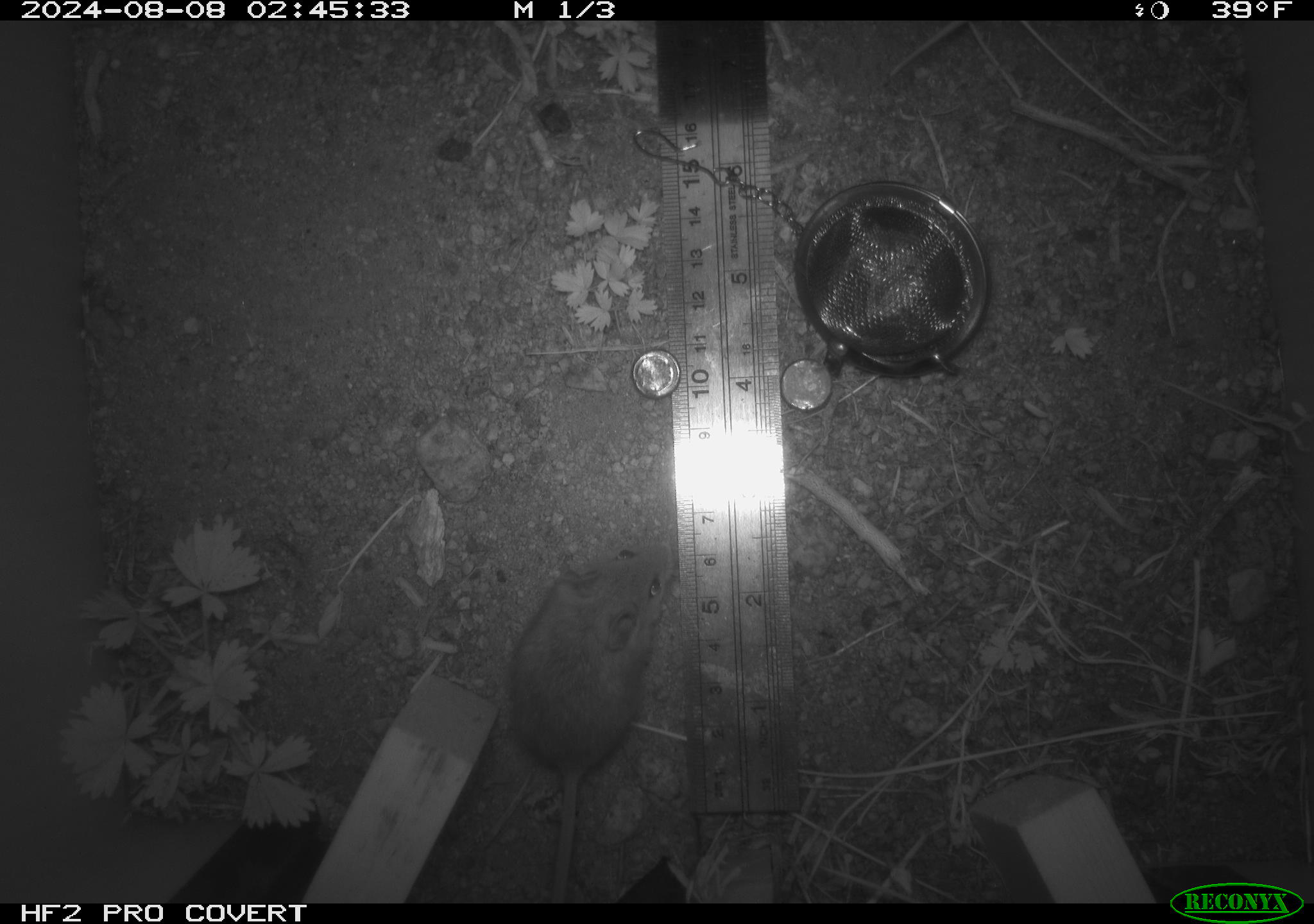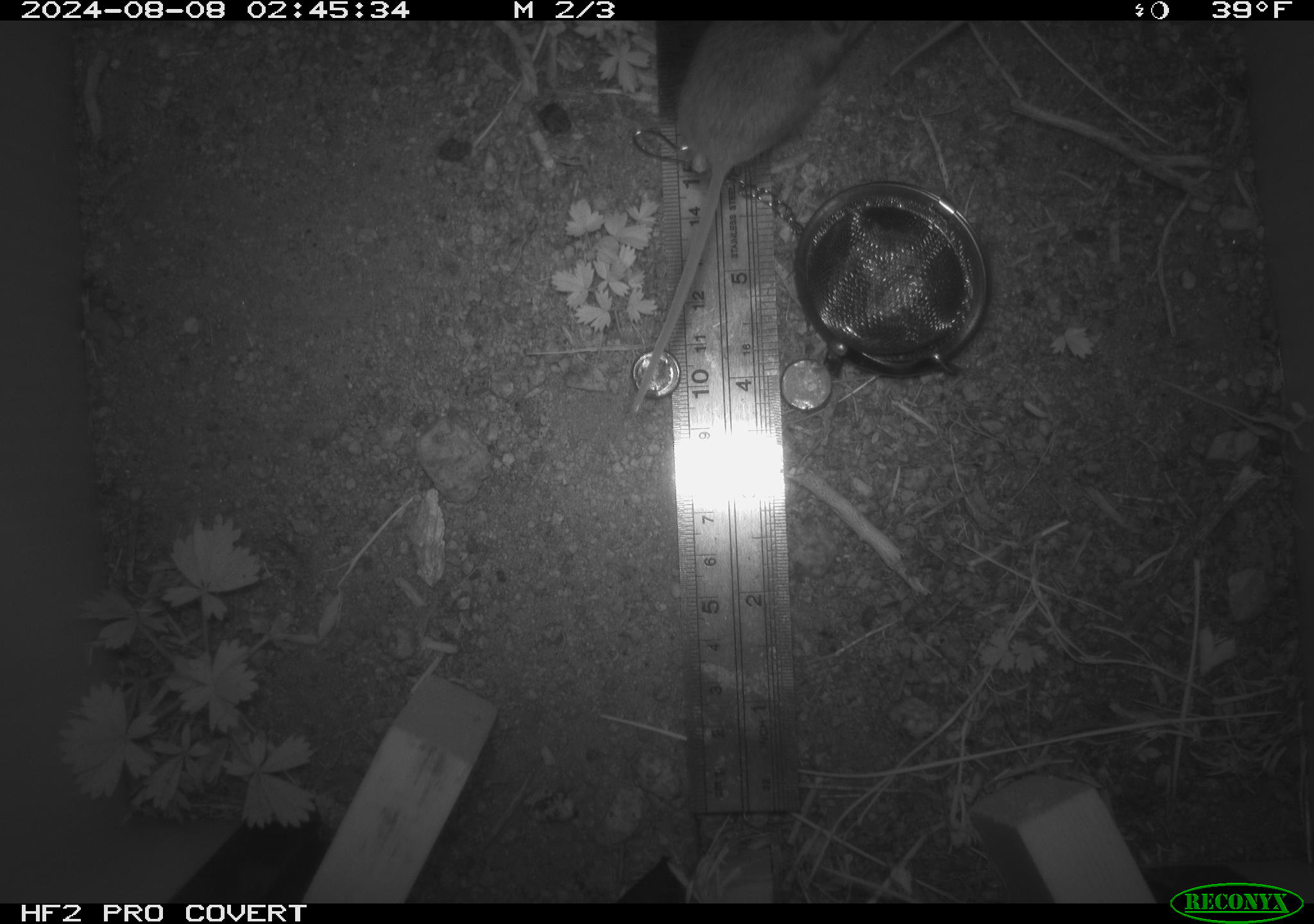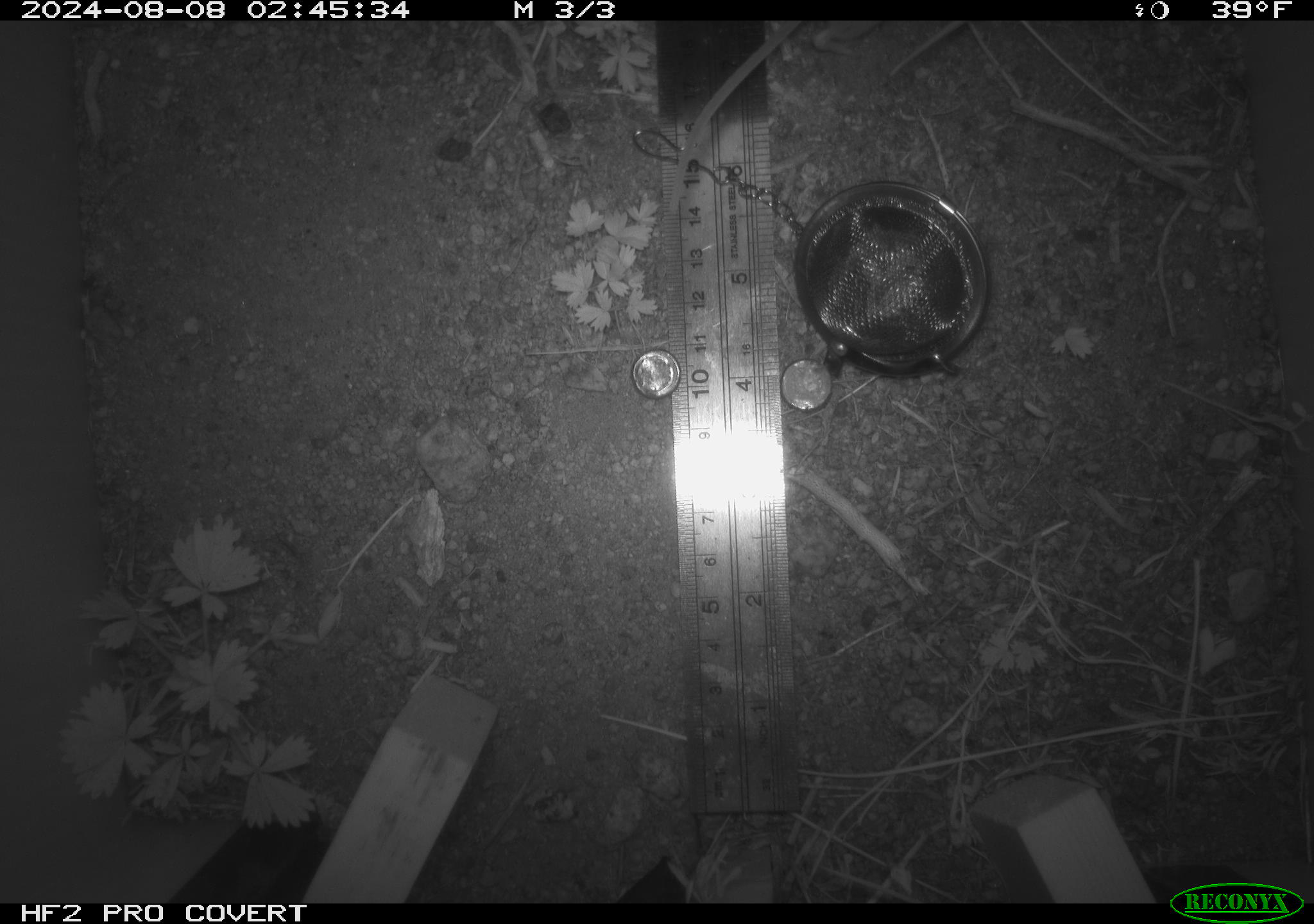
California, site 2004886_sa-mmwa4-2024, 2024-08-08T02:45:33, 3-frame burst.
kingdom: Animalia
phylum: Chordata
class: Mammalia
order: Rodentia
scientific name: Rodentia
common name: mouse species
Mouse species (Rodentia).